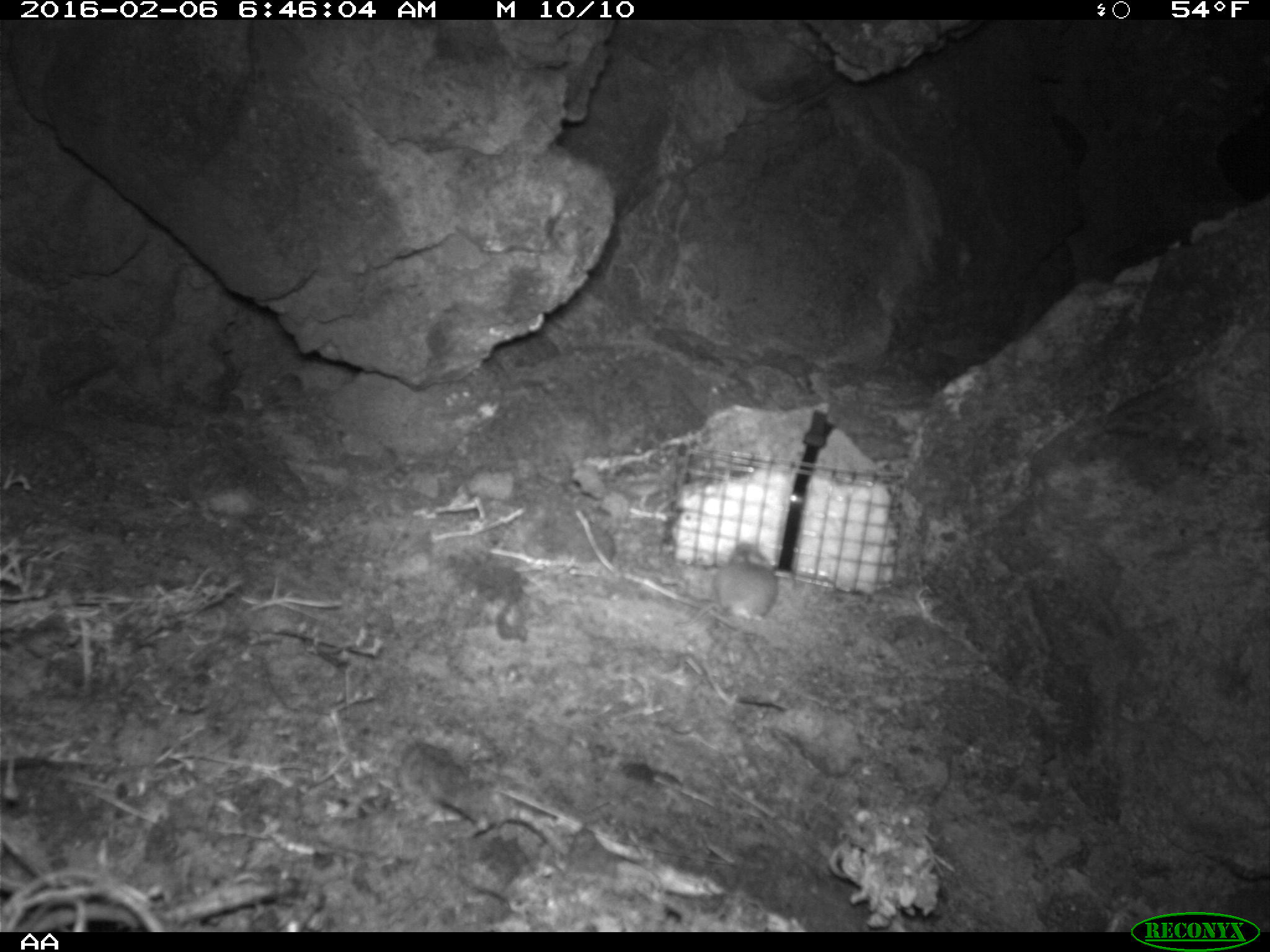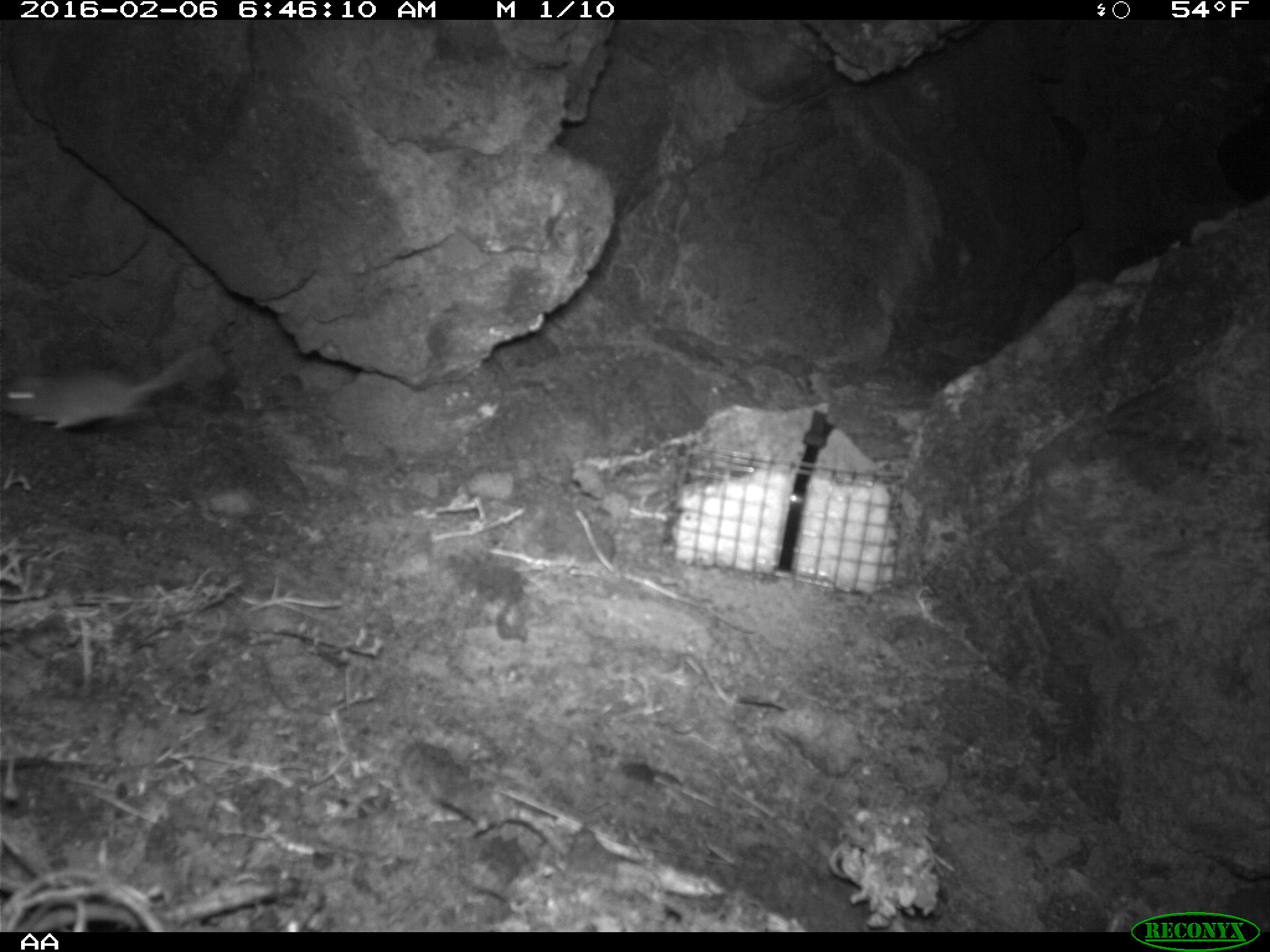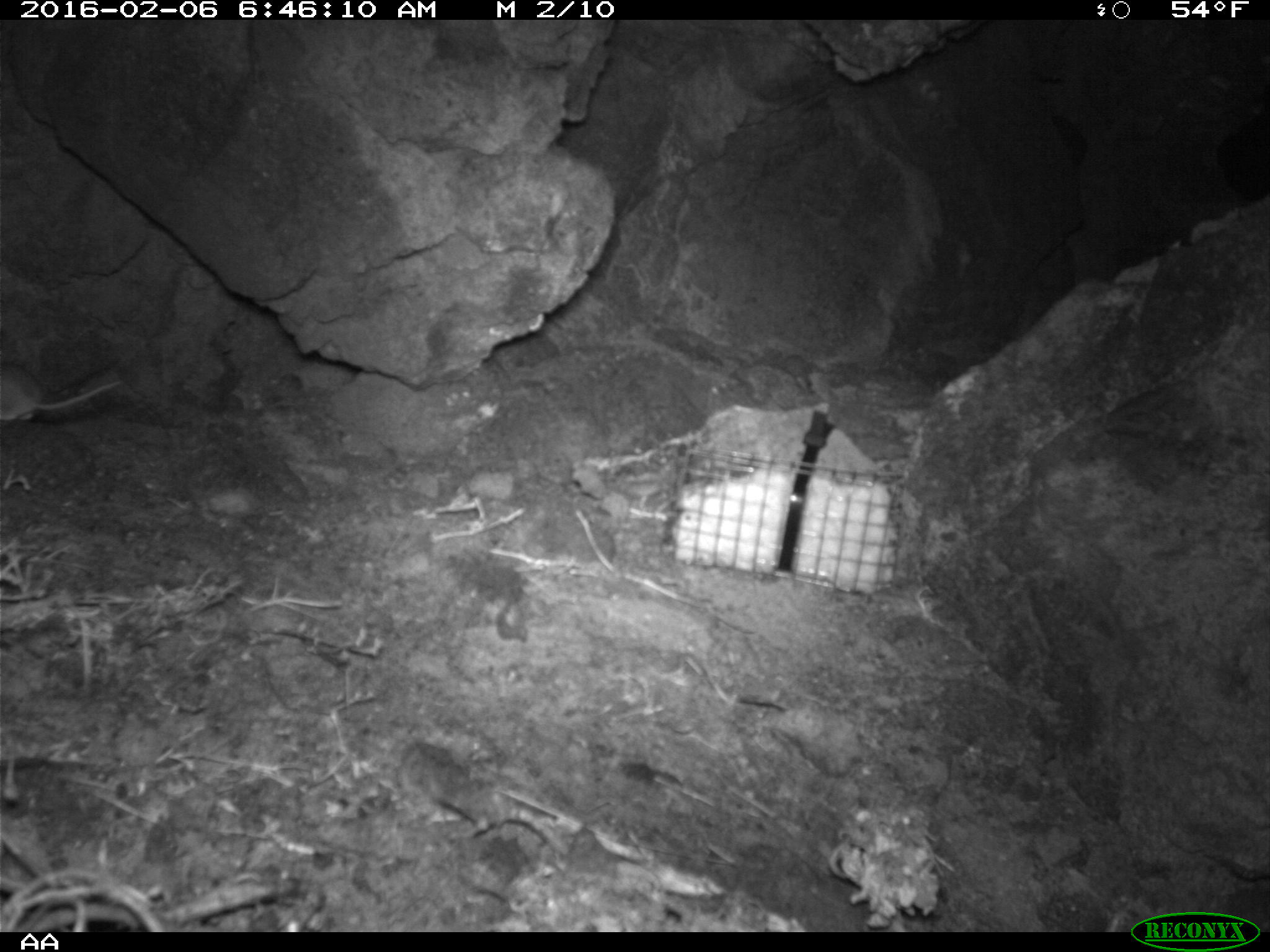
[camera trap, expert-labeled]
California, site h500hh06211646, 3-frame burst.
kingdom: Animalia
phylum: Chordata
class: Mammalia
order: Rodentia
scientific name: Rodentia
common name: rodent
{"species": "rodent (Rodentia)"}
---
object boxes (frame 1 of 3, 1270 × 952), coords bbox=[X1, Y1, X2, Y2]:
rodent: bbox=[674, 540, 773, 628]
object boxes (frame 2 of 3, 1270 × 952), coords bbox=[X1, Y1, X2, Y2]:
rodent: bbox=[0, 344, 216, 430]